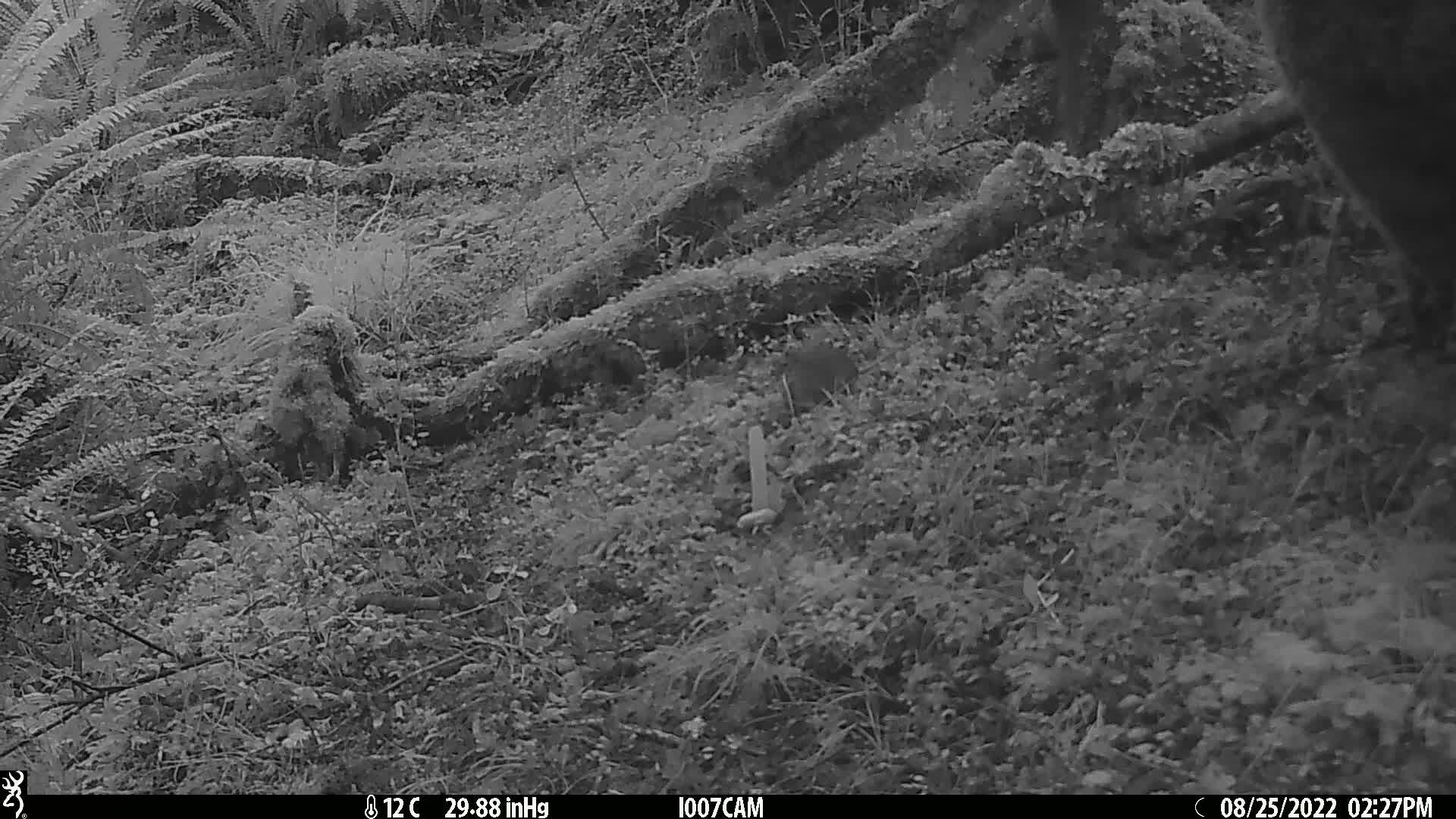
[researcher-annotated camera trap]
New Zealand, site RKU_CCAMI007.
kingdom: Animalia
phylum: Chordata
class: Mammalia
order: Rodentia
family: Muridae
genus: Rattus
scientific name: Rattus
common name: rat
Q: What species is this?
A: Rat (Rattus).